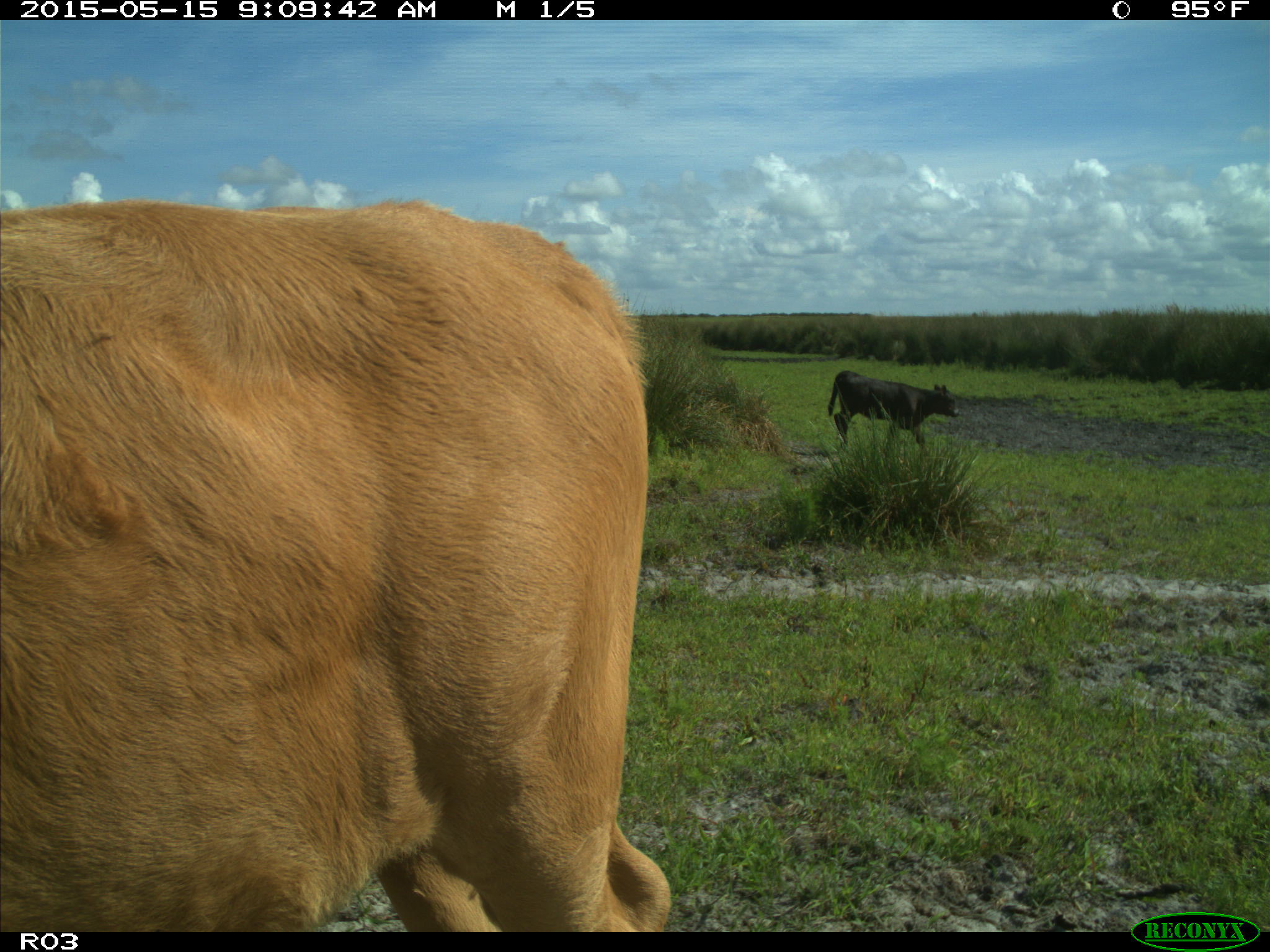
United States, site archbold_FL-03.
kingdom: Animalia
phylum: Chordata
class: Mammalia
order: Artiodactyla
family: Bovidae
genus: Bos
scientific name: Bos taurus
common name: domestic cow